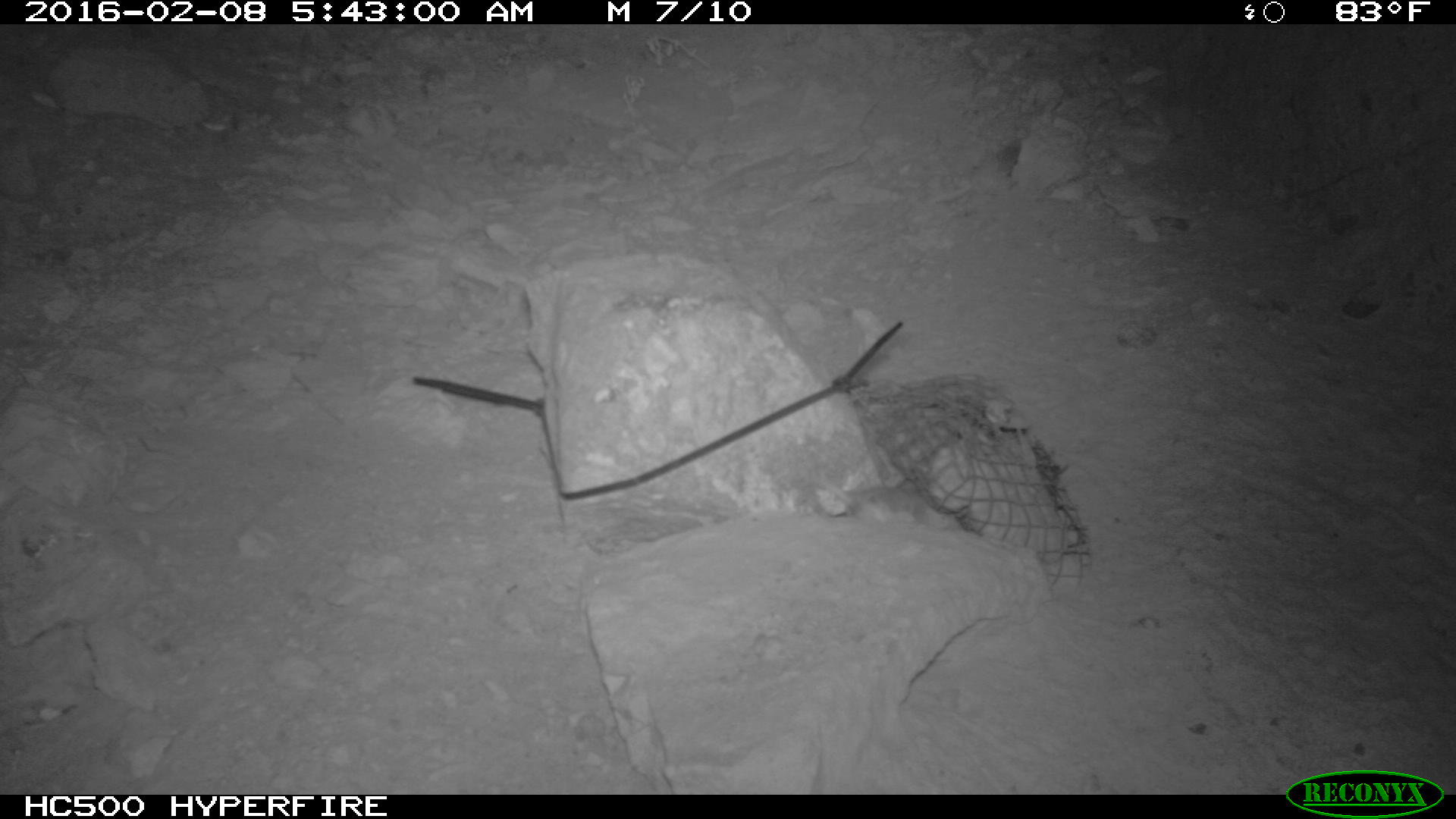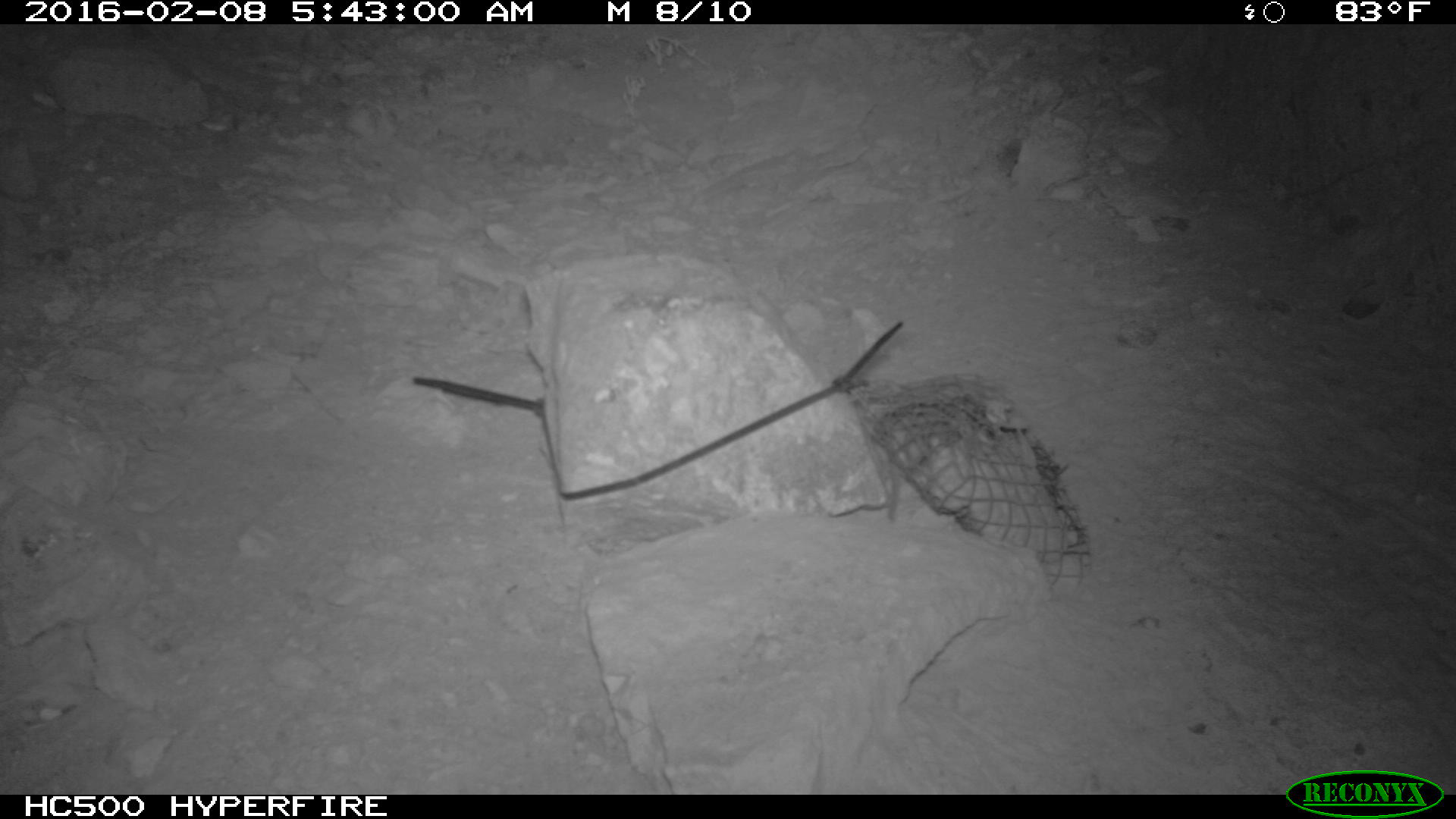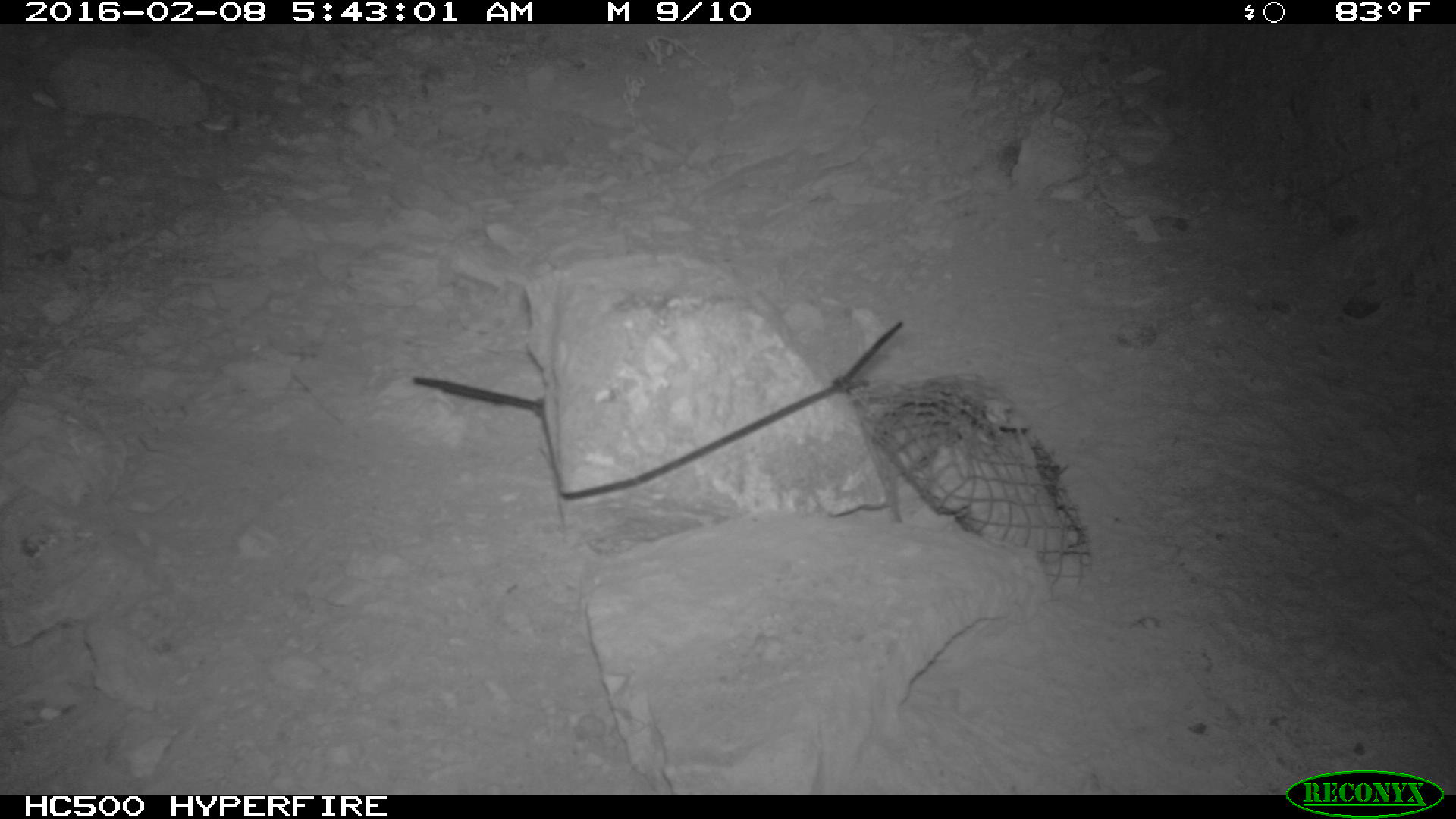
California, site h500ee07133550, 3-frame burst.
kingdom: Animalia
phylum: Chordata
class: Mammalia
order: Rodentia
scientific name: Rodentia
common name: rodent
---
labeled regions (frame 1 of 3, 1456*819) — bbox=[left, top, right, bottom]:
rodent: bbox=[817, 478, 930, 523]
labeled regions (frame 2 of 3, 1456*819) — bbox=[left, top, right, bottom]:
rodent: bbox=[876, 377, 1031, 522]